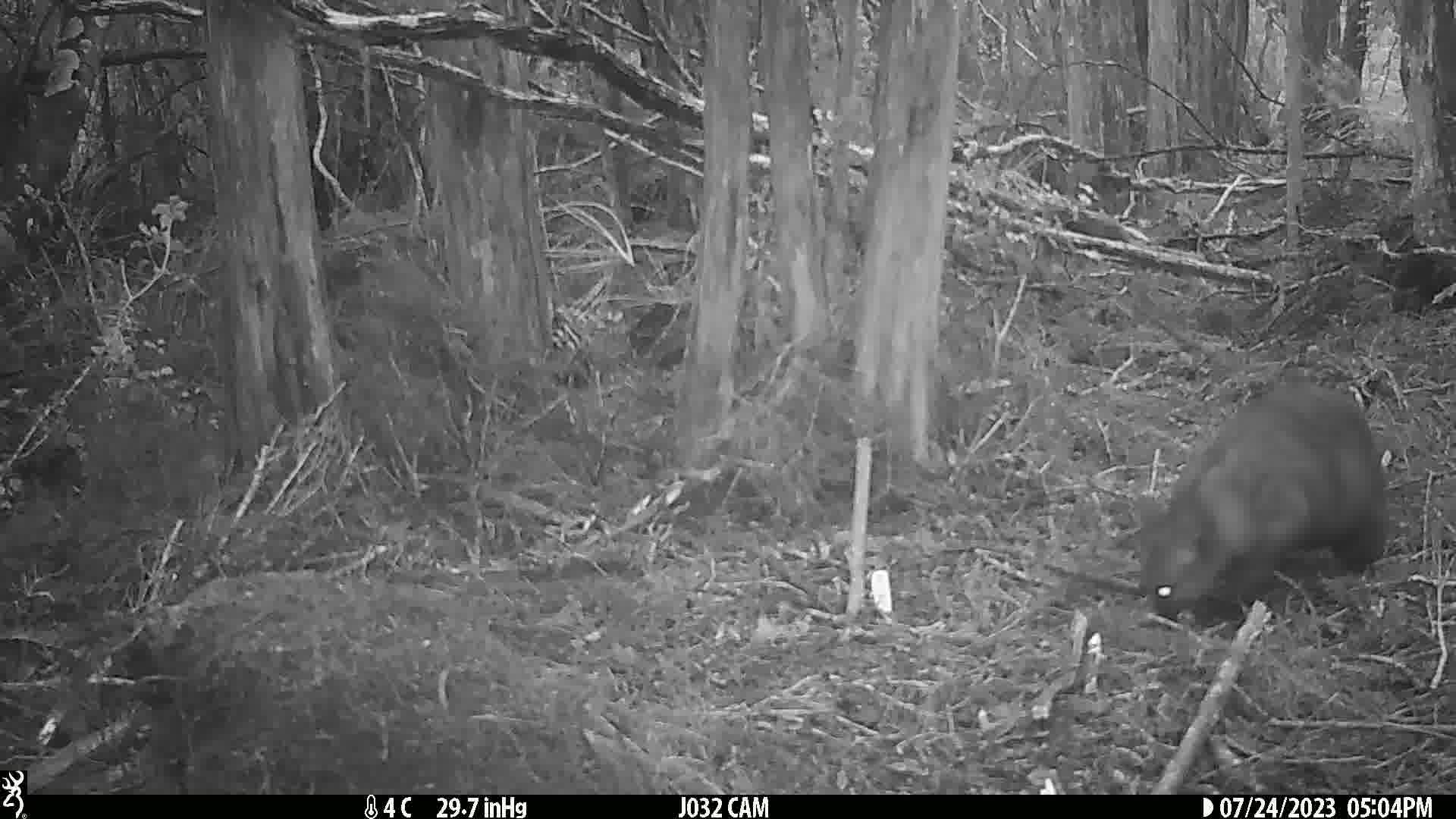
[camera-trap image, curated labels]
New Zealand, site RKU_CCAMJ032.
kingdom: Animalia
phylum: Chordata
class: Mammalia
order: Diprotodontia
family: Phalangeridae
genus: Trichosurus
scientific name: Trichosurus vulpecula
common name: common brushtail possum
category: possum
Possum (common brushtail possum) (Trichosurus vulpecula).